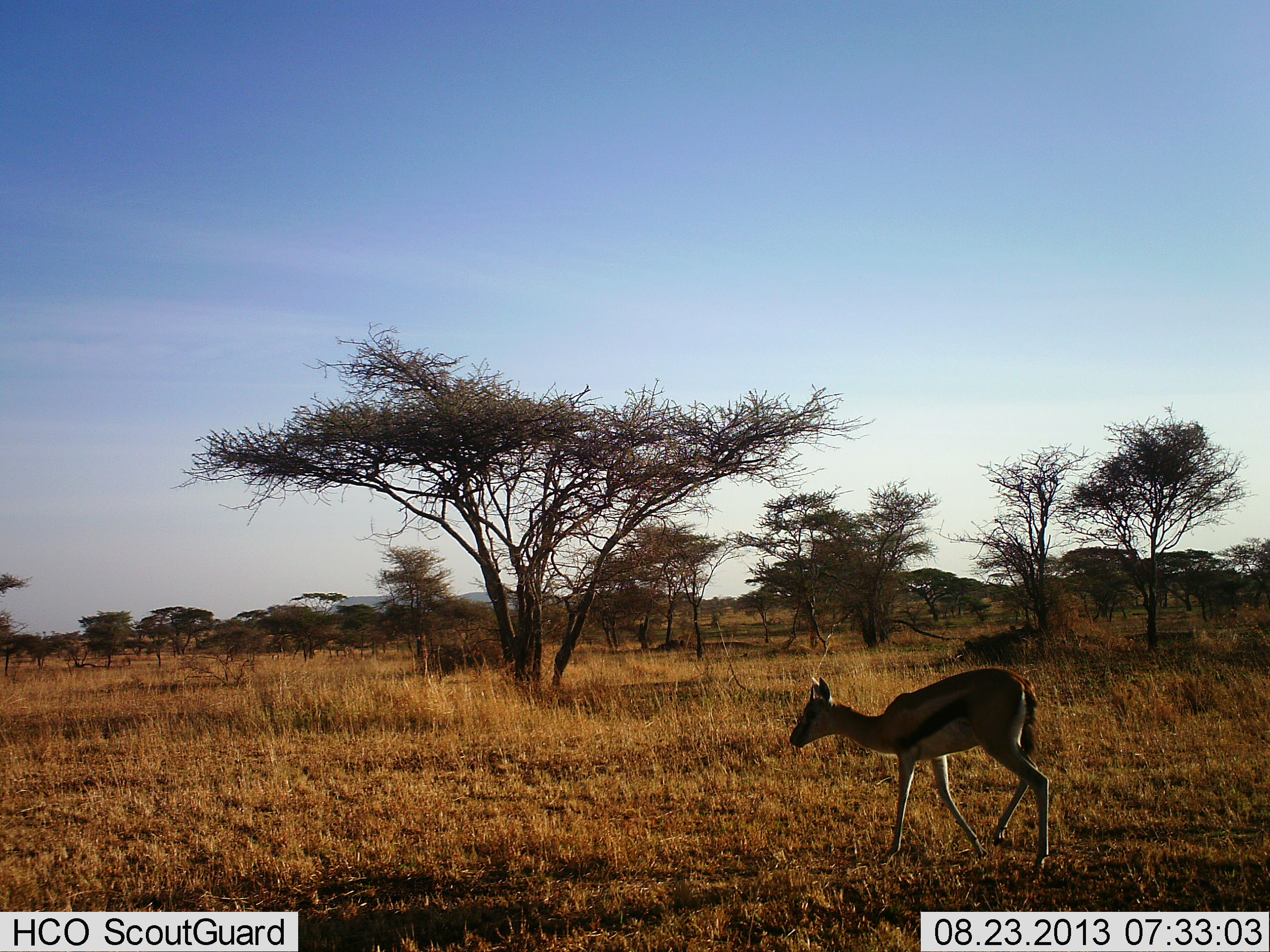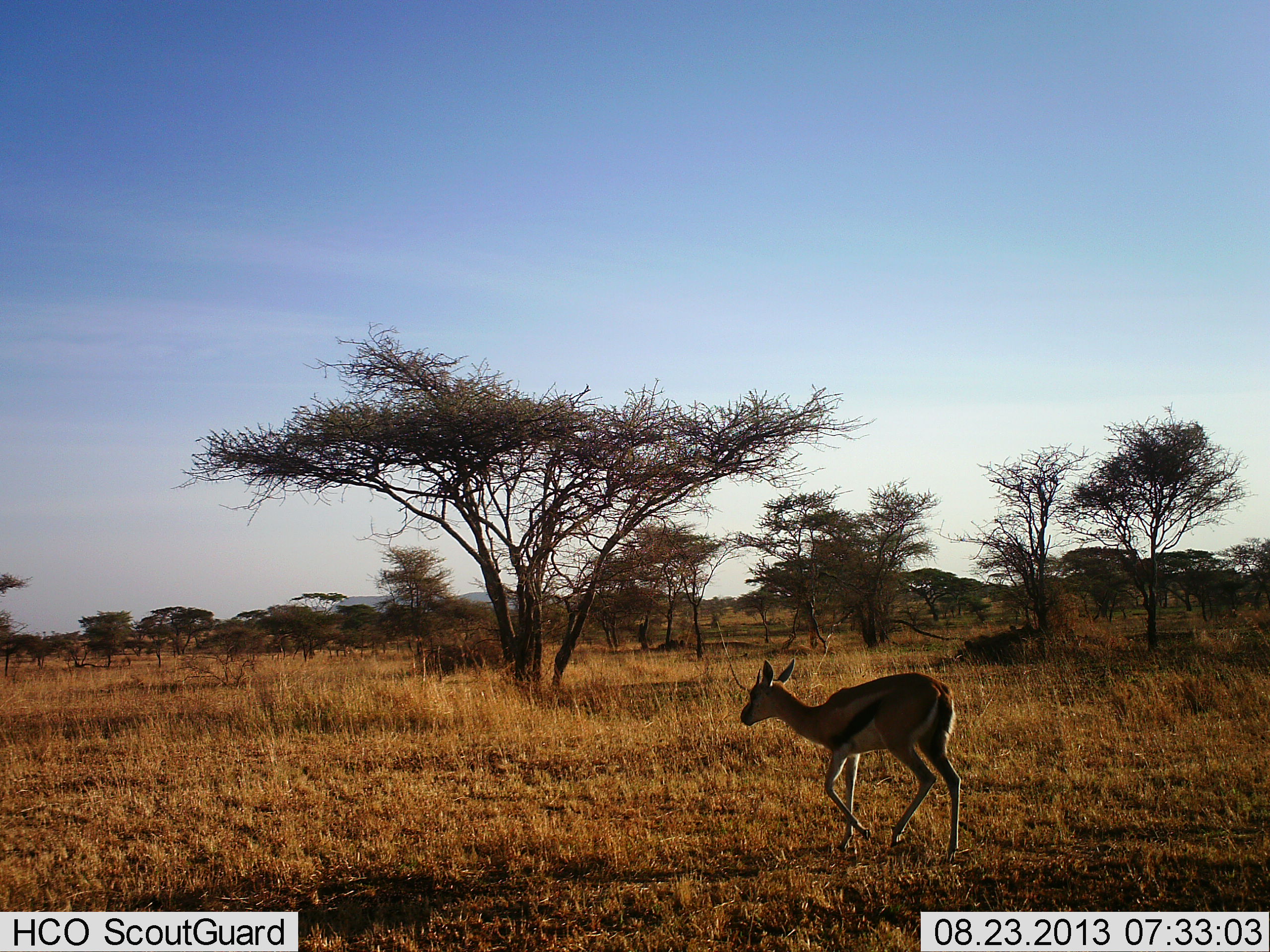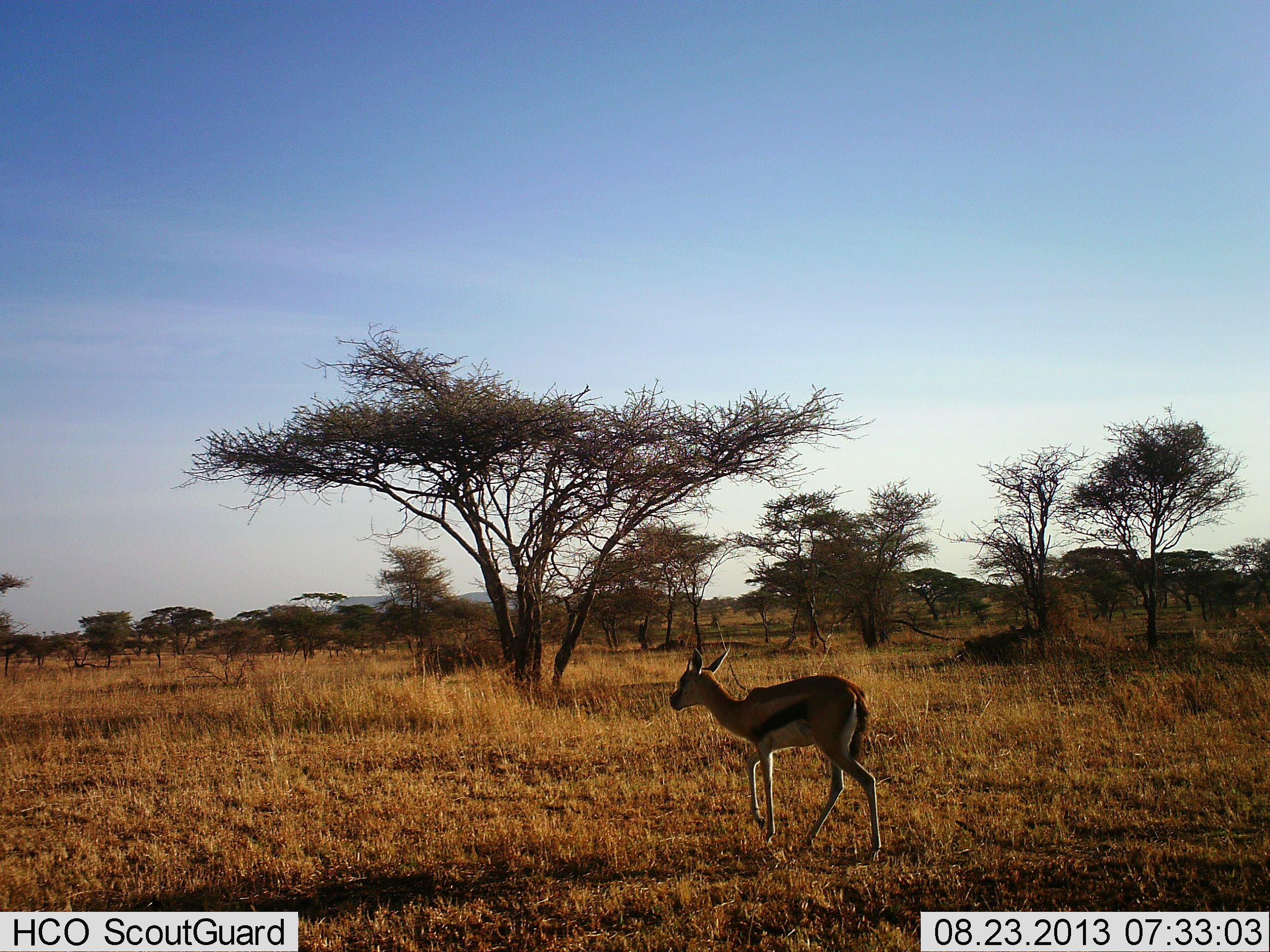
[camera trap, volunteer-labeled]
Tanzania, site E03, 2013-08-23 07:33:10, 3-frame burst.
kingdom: Animalia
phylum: Chordata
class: Mammalia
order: Artiodactyla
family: Bovidae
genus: Eudorcas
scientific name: Eudorcas thomsonii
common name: thomson's gazelle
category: gazellethomsons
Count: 1.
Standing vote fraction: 0%.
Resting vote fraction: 0%.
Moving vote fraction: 100%.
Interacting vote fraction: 0%.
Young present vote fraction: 0%.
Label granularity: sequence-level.